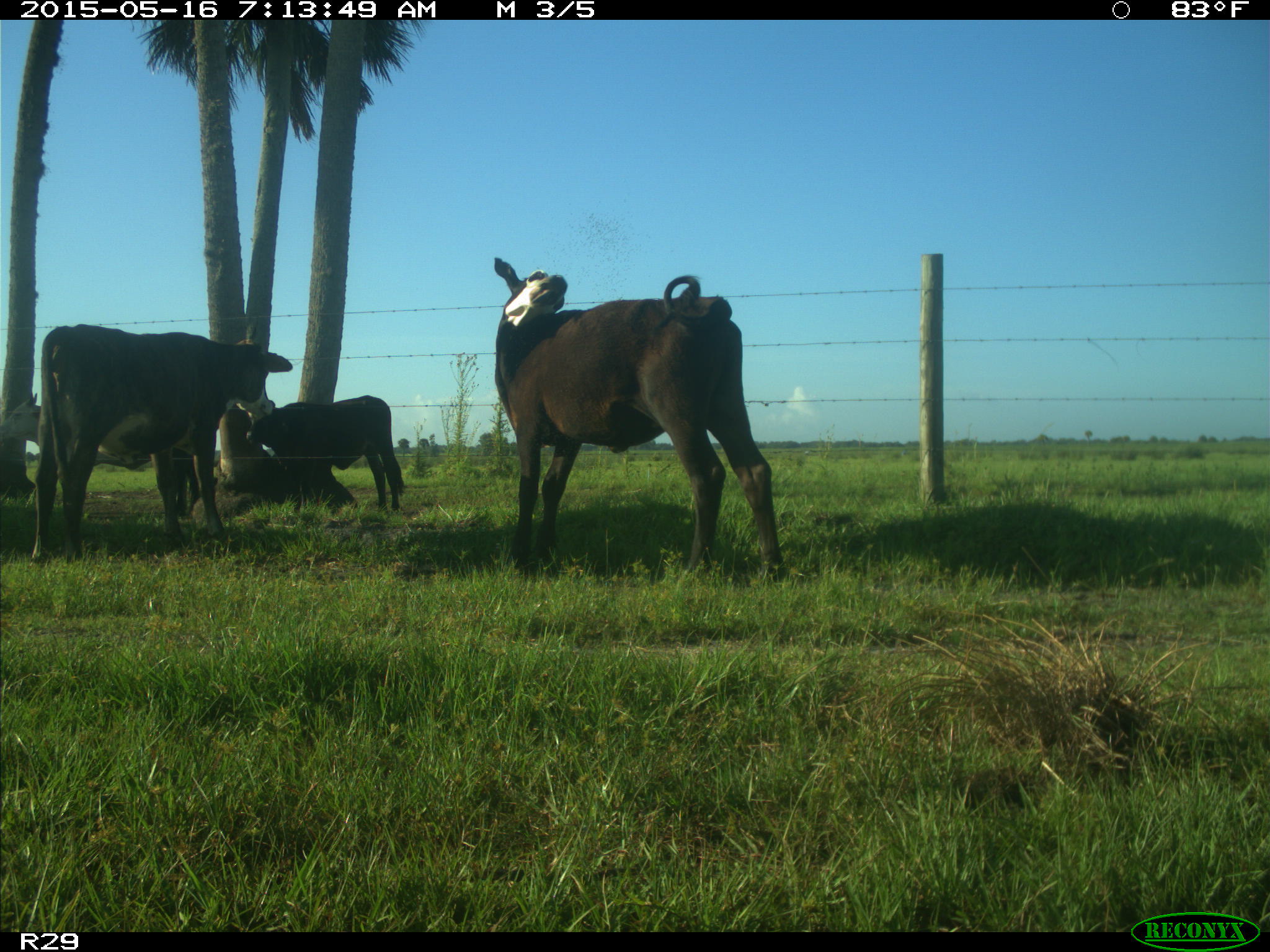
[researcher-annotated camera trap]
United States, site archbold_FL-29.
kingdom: Animalia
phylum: Chordata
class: Mammalia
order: Artiodactyla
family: Bovidae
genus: Bos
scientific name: Bos taurus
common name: domestic cow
Bos taurus (domestic cow).